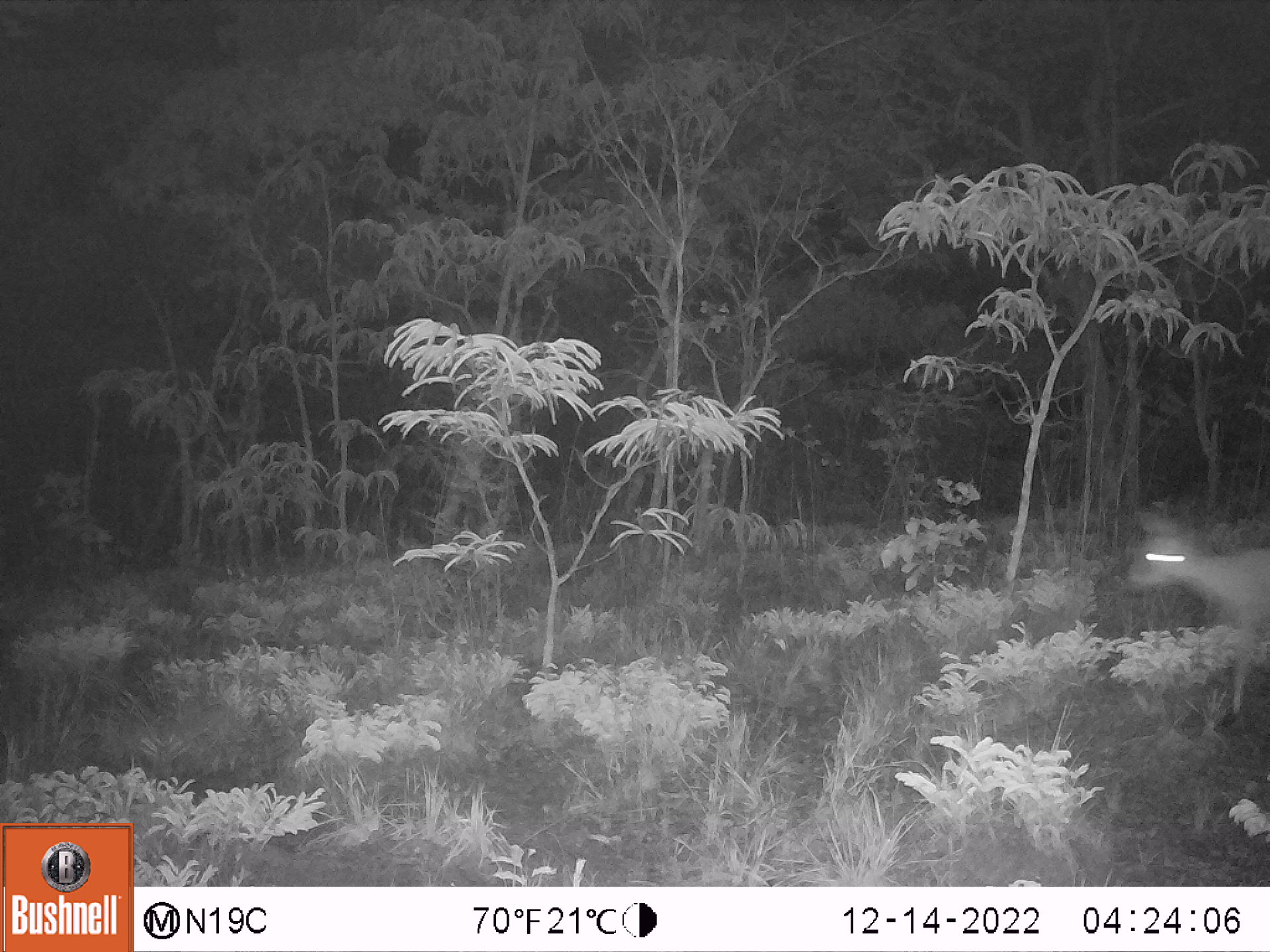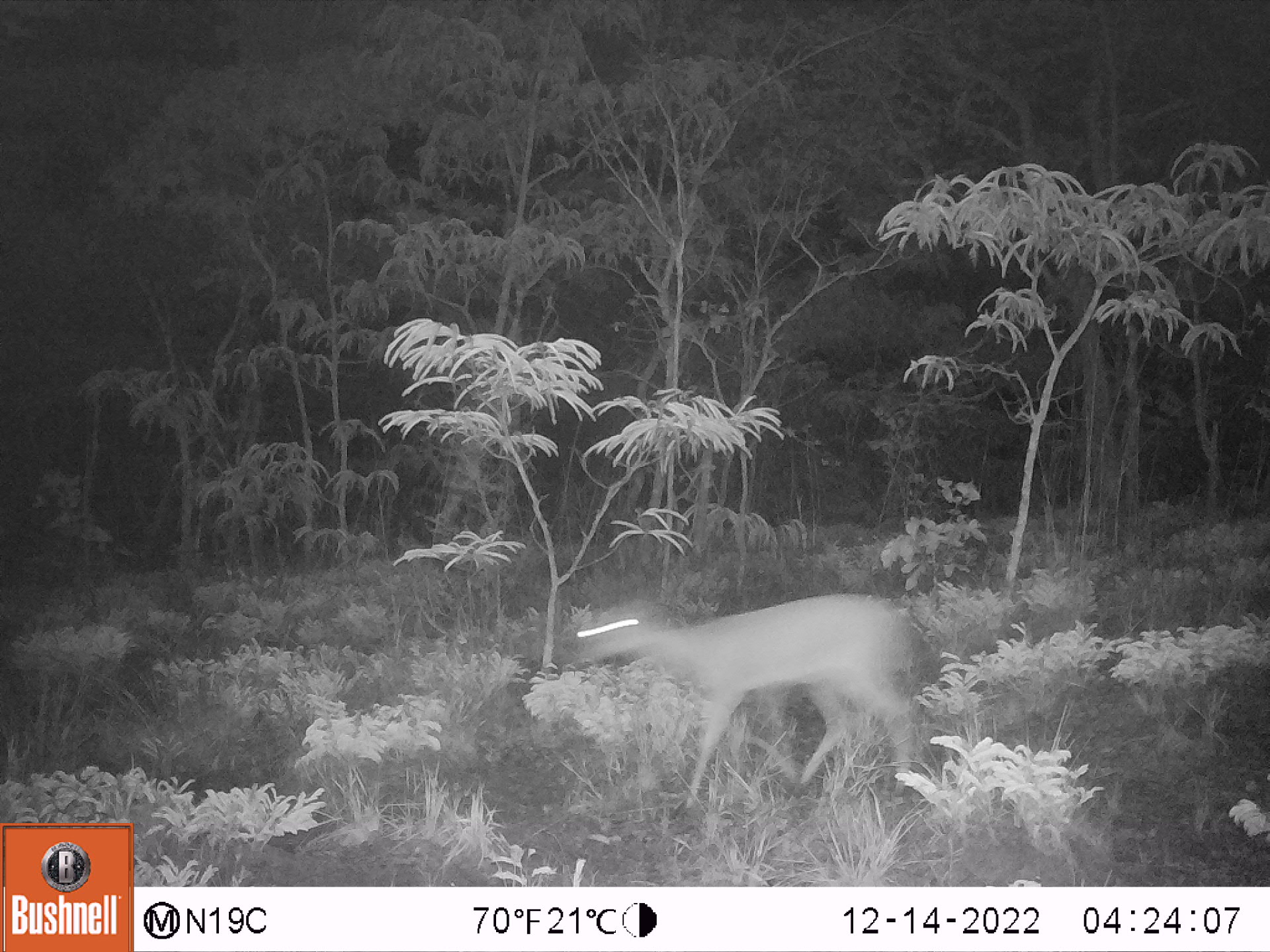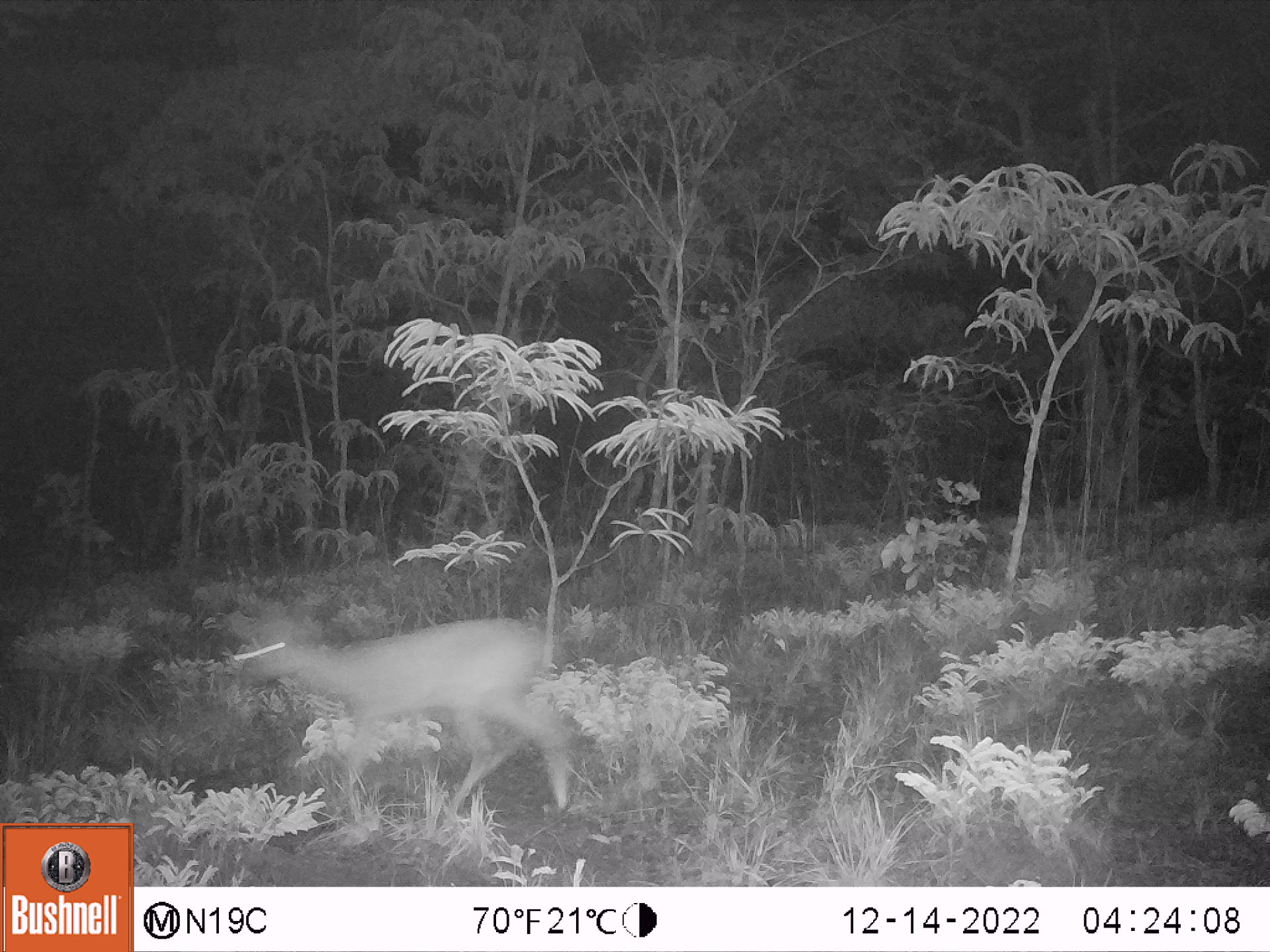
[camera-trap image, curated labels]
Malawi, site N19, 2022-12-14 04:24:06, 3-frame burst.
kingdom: Animalia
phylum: Chordata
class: Mammalia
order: Artiodactyla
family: Bovidae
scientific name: Antilopinae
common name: small antelope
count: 1